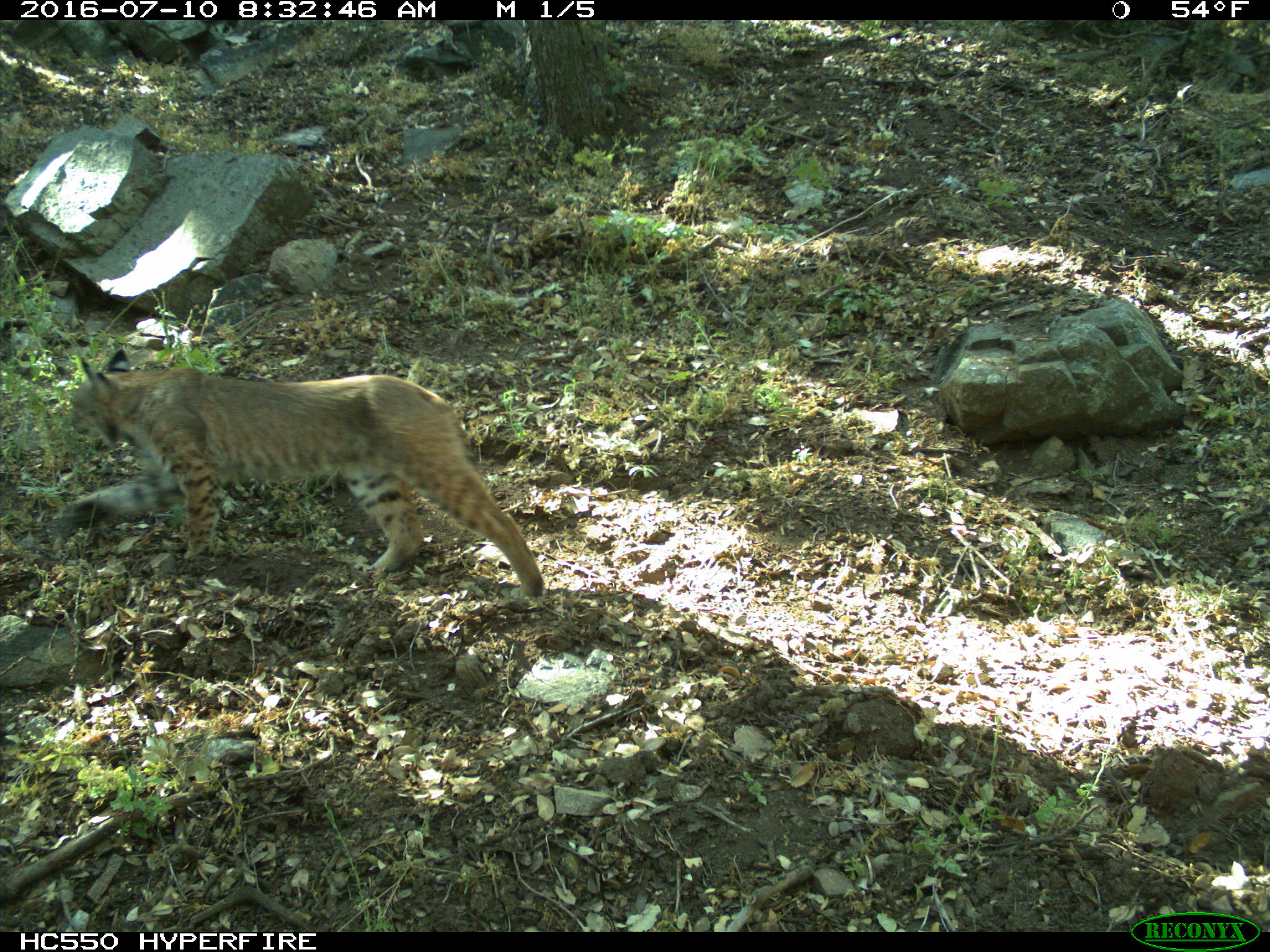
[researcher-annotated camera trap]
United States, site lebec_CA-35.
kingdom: Animalia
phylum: Chordata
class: Mammalia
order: Carnivora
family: Felidae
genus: Lynx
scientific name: Lynx rufus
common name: bobcat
Lynx rufus (bobcat).